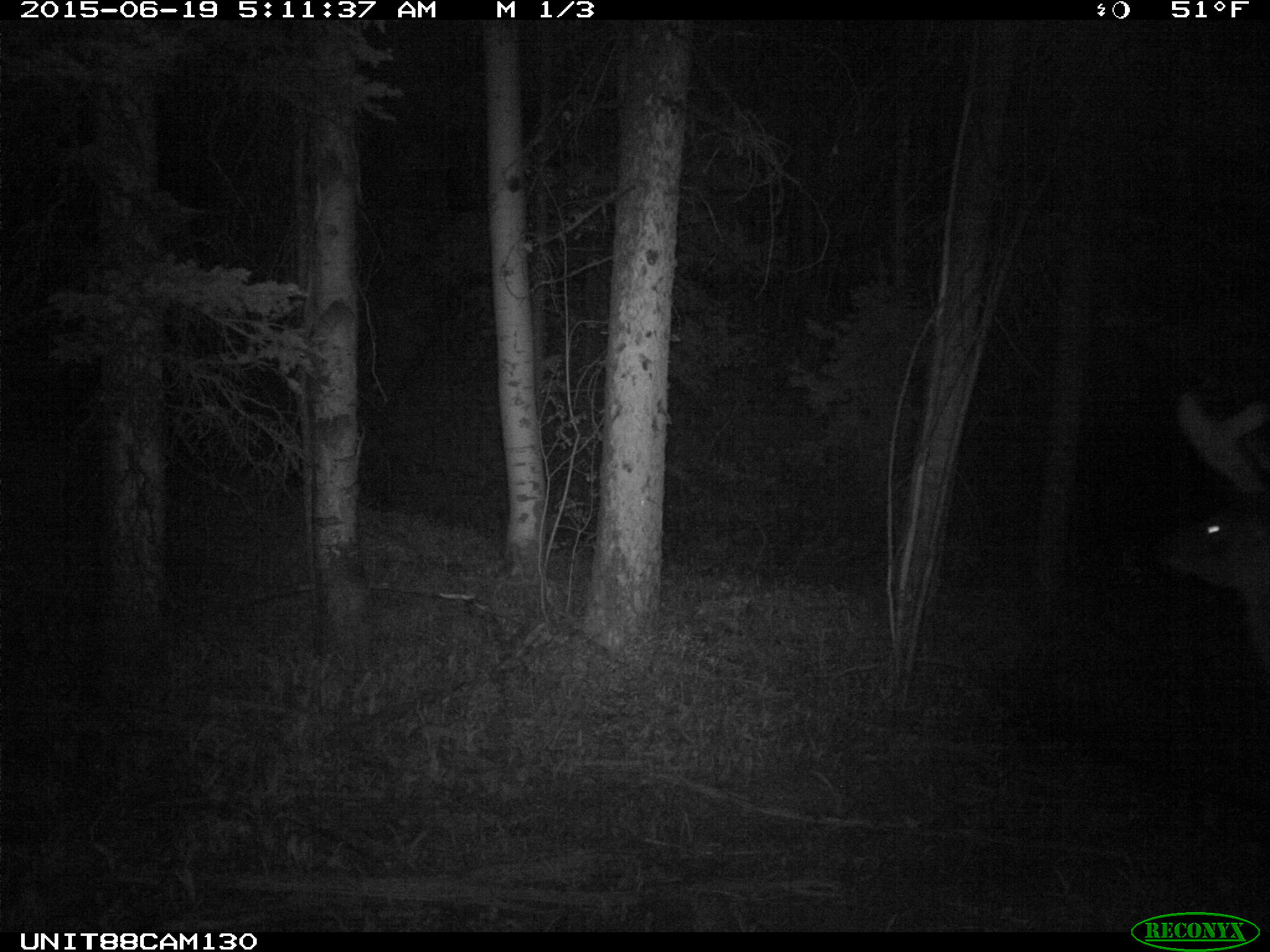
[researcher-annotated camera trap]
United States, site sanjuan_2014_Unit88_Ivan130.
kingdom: Animalia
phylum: Chordata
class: Mammalia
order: Artiodactyla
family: Cervidae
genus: Cervus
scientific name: Cervus elaphus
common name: red deer